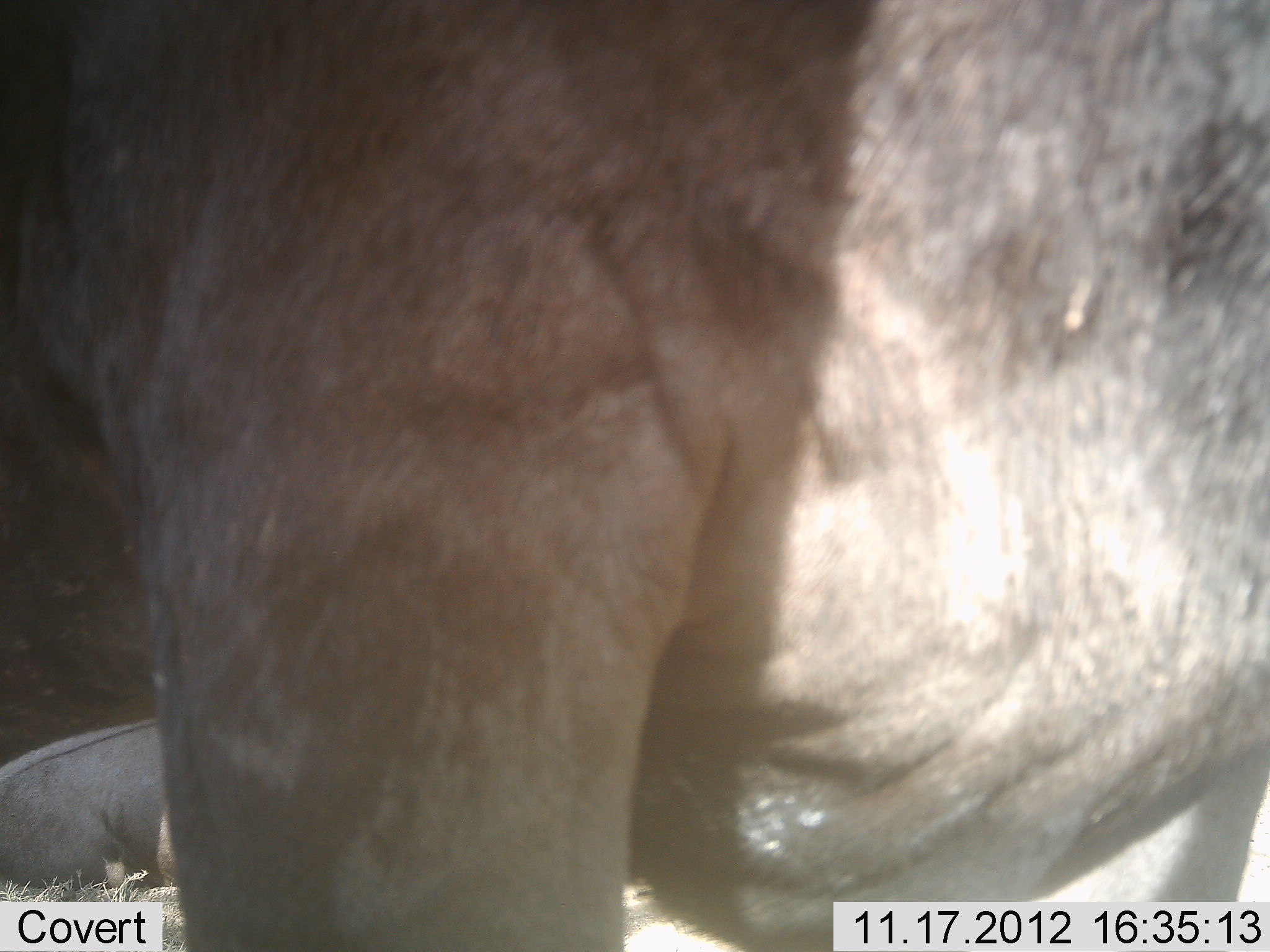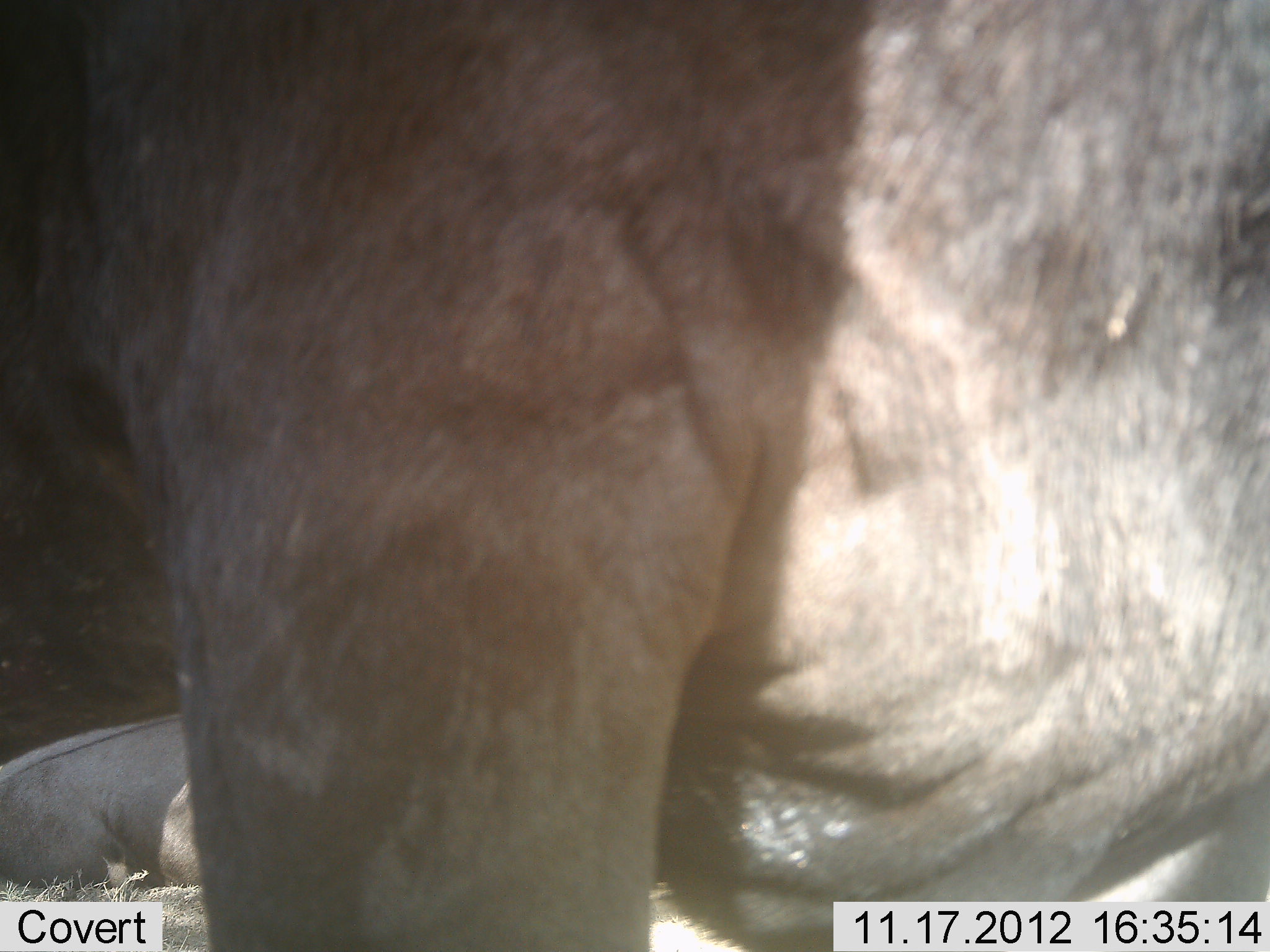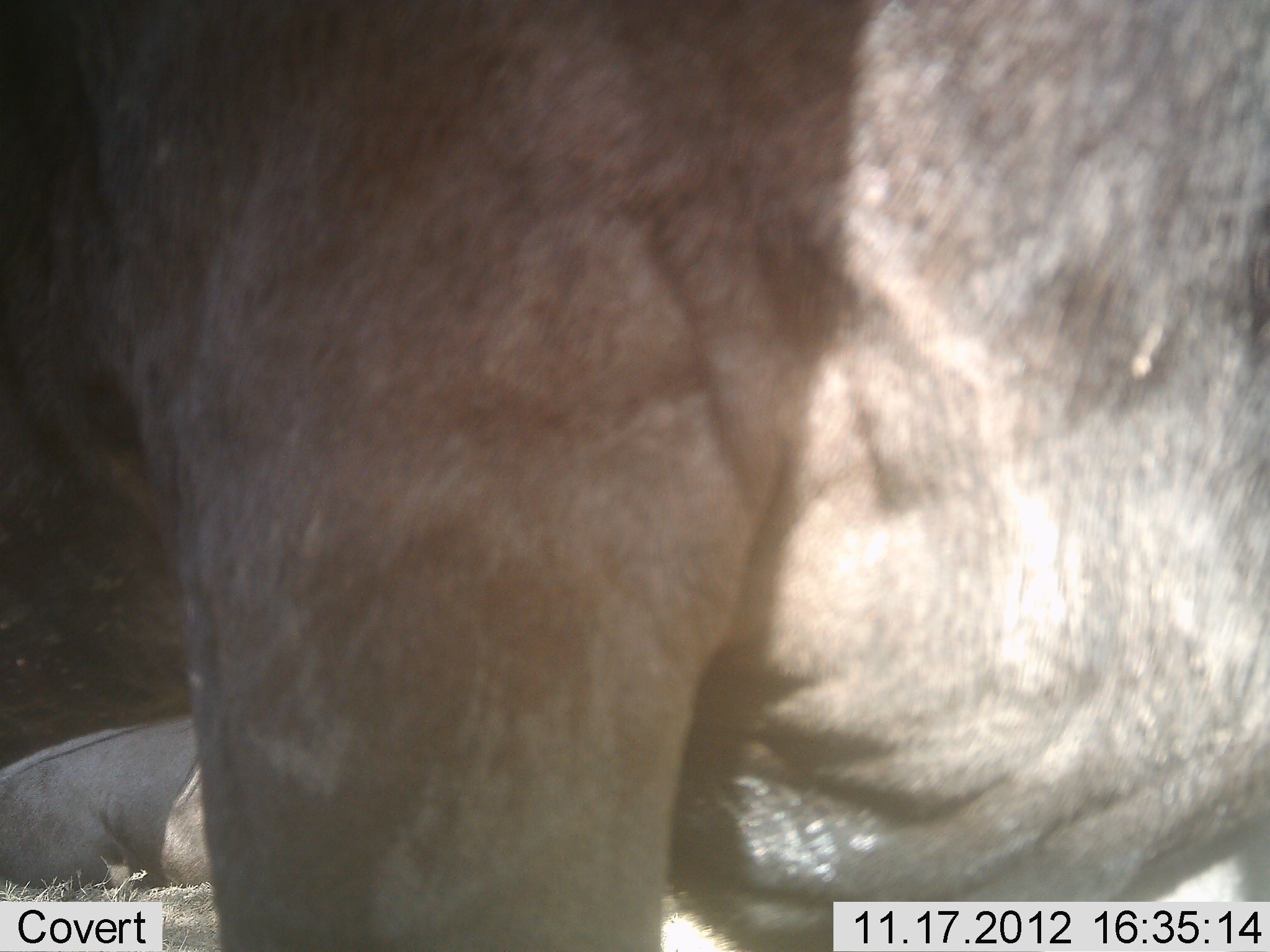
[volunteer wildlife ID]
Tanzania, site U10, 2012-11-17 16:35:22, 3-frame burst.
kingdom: Animalia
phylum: Chordata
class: Mammalia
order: Artiodactyla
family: Bovidae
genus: Connochaetes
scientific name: Connochaetes taurinus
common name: blue wildebeest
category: wildebeest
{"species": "wildebeest (blue wildebeest) (Connochaetes taurinus)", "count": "2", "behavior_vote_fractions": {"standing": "90%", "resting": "80%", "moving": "0%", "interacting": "0%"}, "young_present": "0%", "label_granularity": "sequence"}